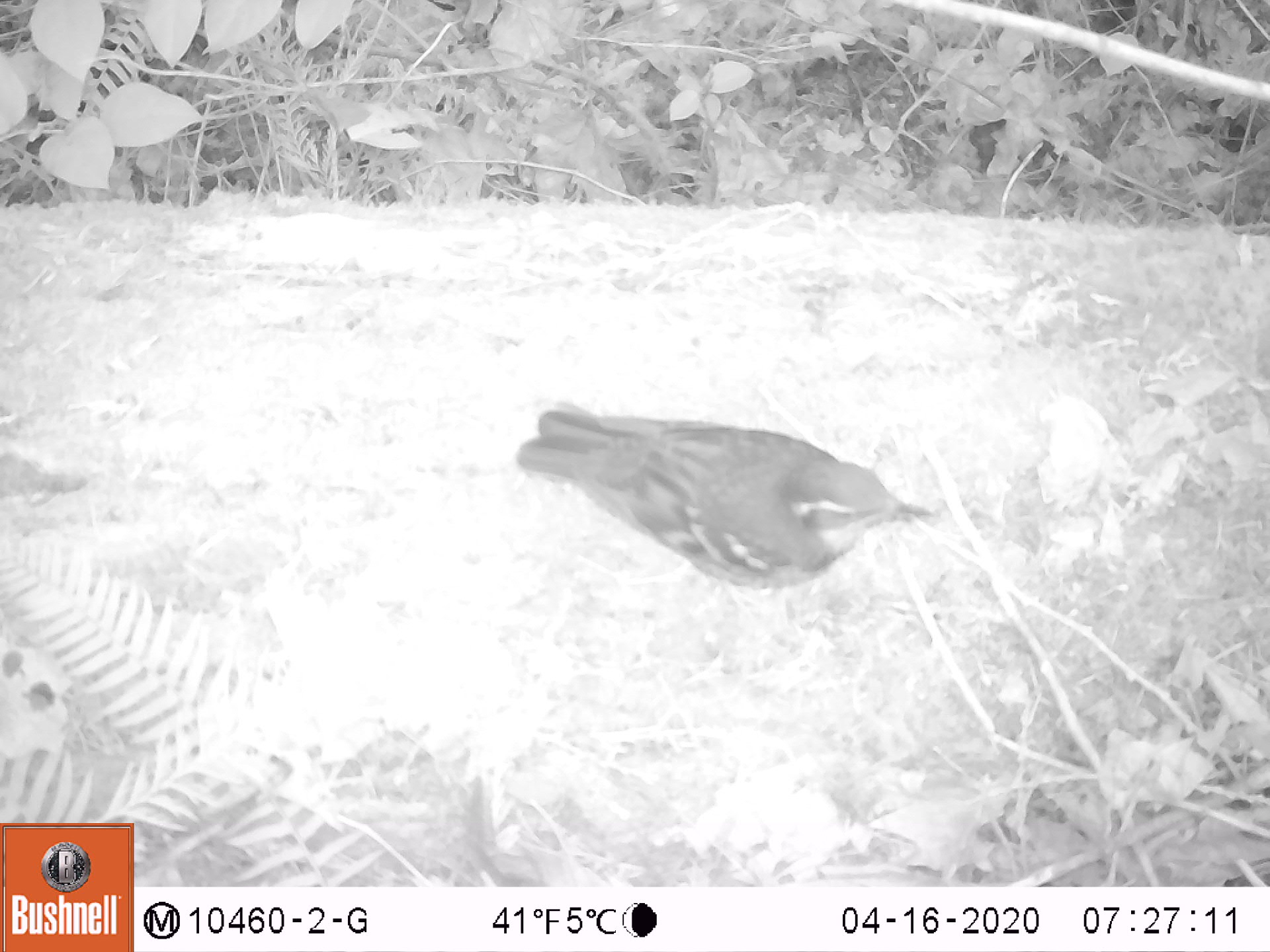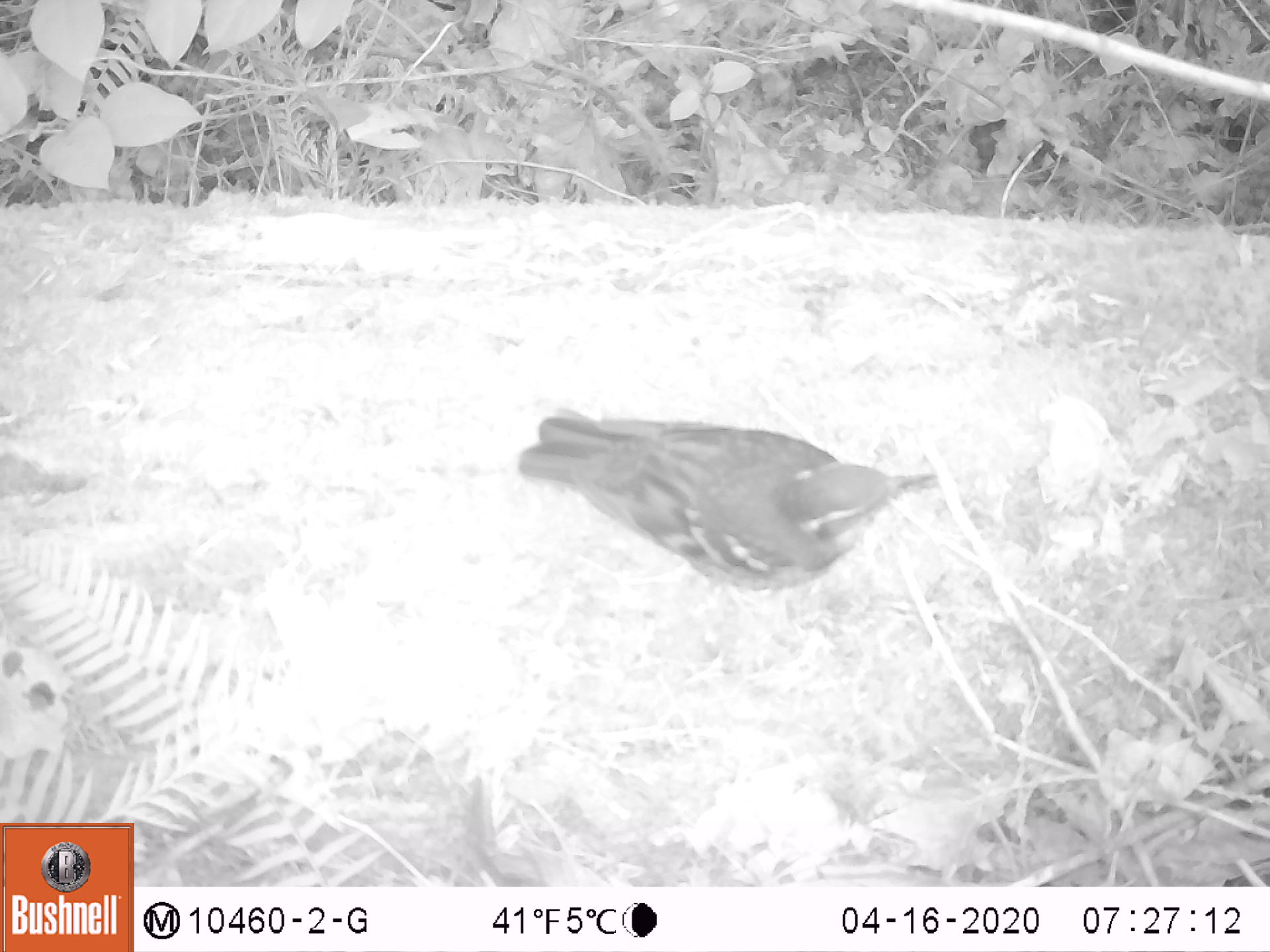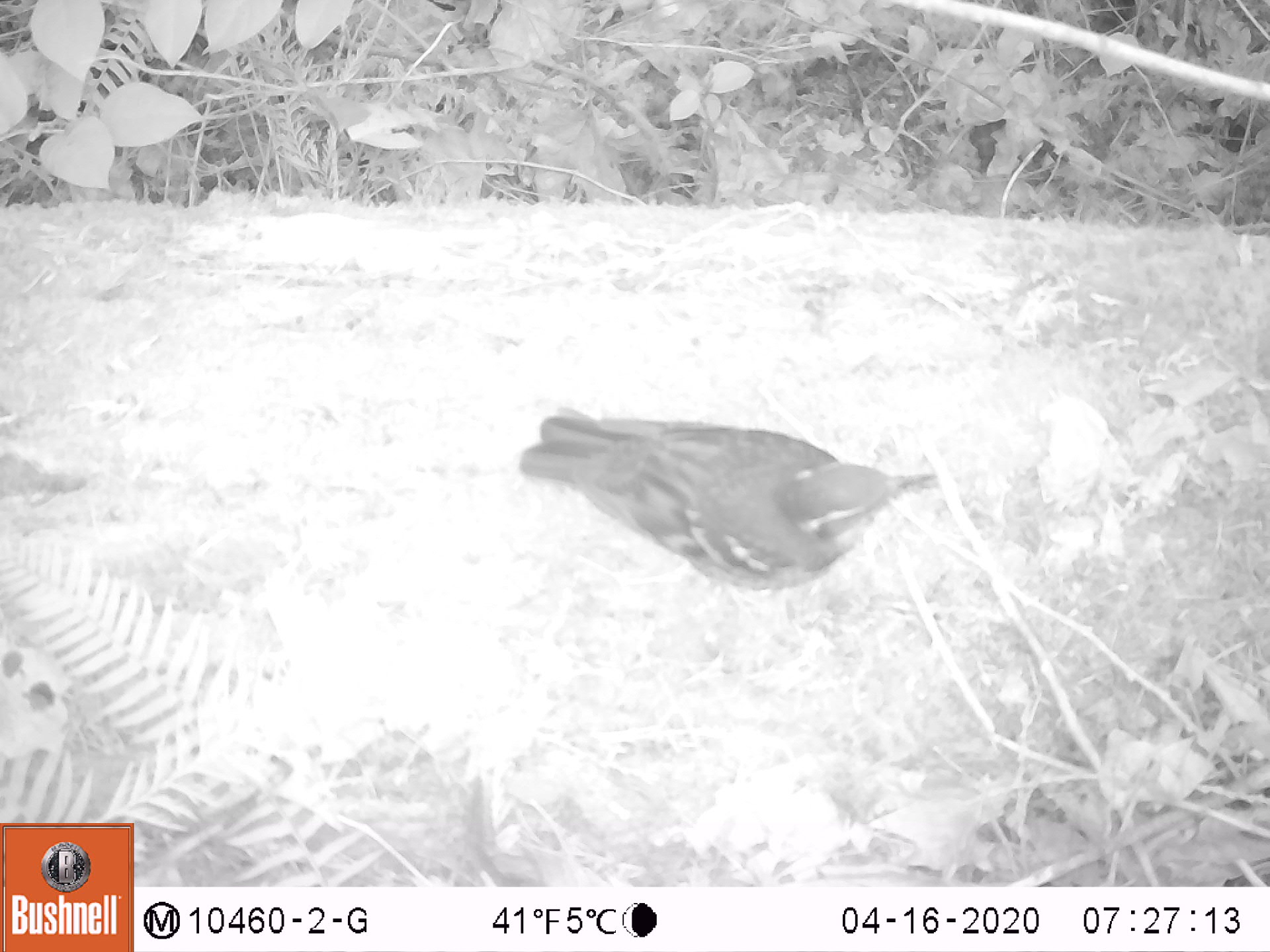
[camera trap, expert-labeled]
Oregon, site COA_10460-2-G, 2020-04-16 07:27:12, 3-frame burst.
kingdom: Animalia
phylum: Chordata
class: Aves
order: Passeriformes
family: Turdidae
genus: Ixoreus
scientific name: Ixoreus naevius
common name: varied thrush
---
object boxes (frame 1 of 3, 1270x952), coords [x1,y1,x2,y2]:
varied thrush: [519,406,929,582]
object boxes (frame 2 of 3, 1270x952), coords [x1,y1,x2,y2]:
varied thrush: [515,419,939,594]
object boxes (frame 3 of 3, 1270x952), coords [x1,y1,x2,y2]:
varied thrush: [528,419,937,584]